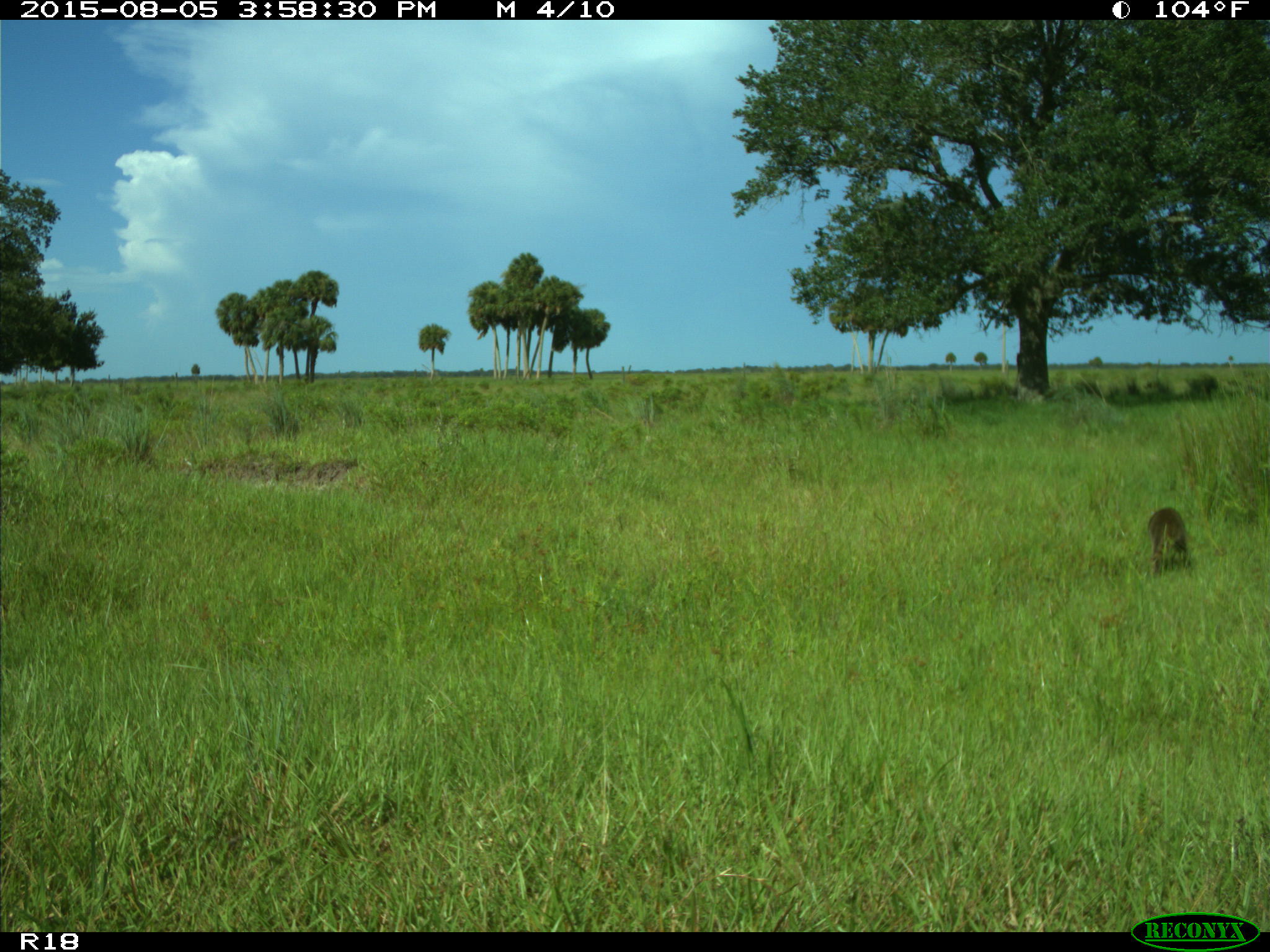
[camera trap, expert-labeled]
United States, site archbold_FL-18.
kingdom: Animalia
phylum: Chordata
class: Mammalia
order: Carnivora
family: Procyonidae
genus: Procyon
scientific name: Procyon lotor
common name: common raccoon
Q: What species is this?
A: Procyon lotor (common raccoon).